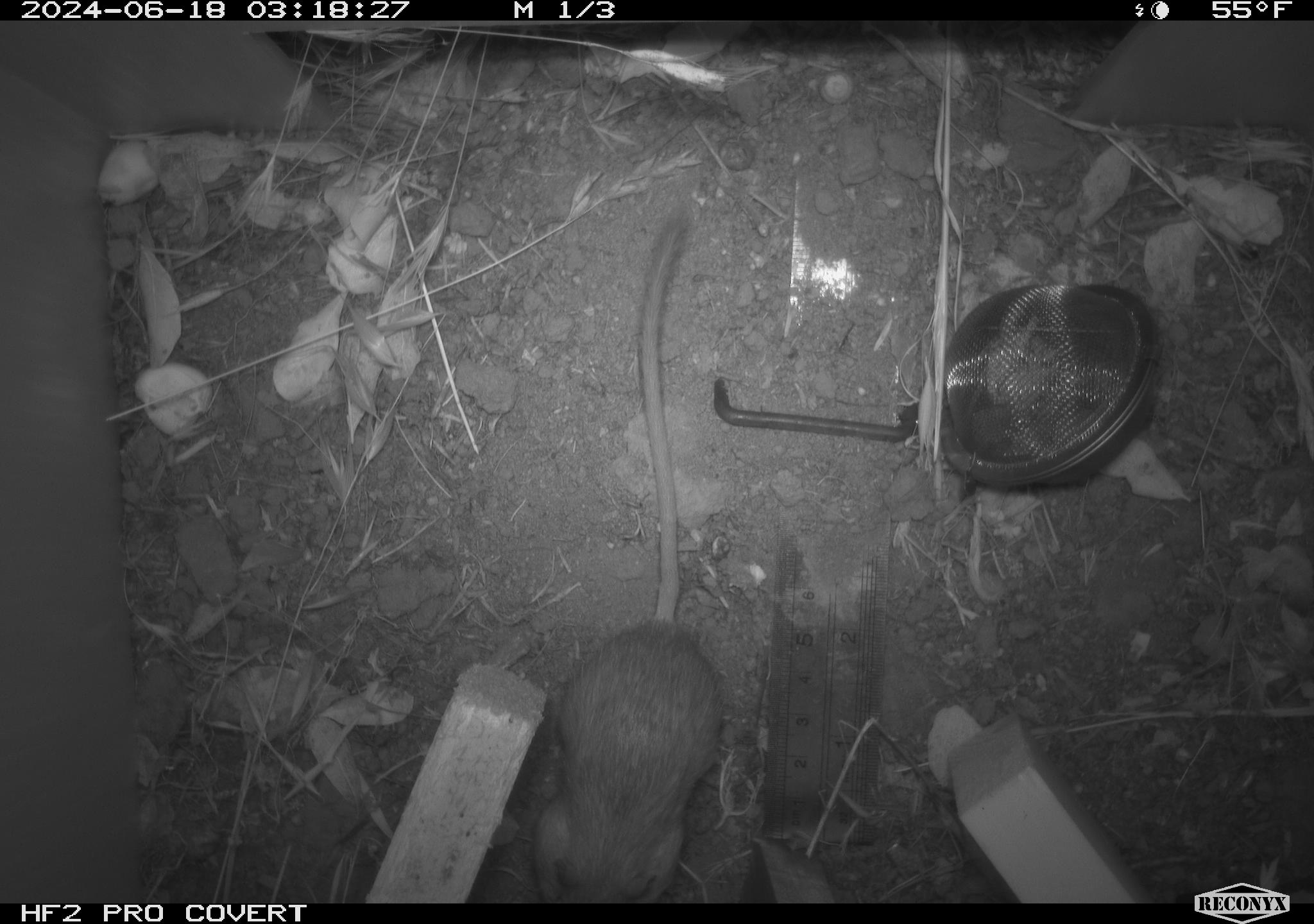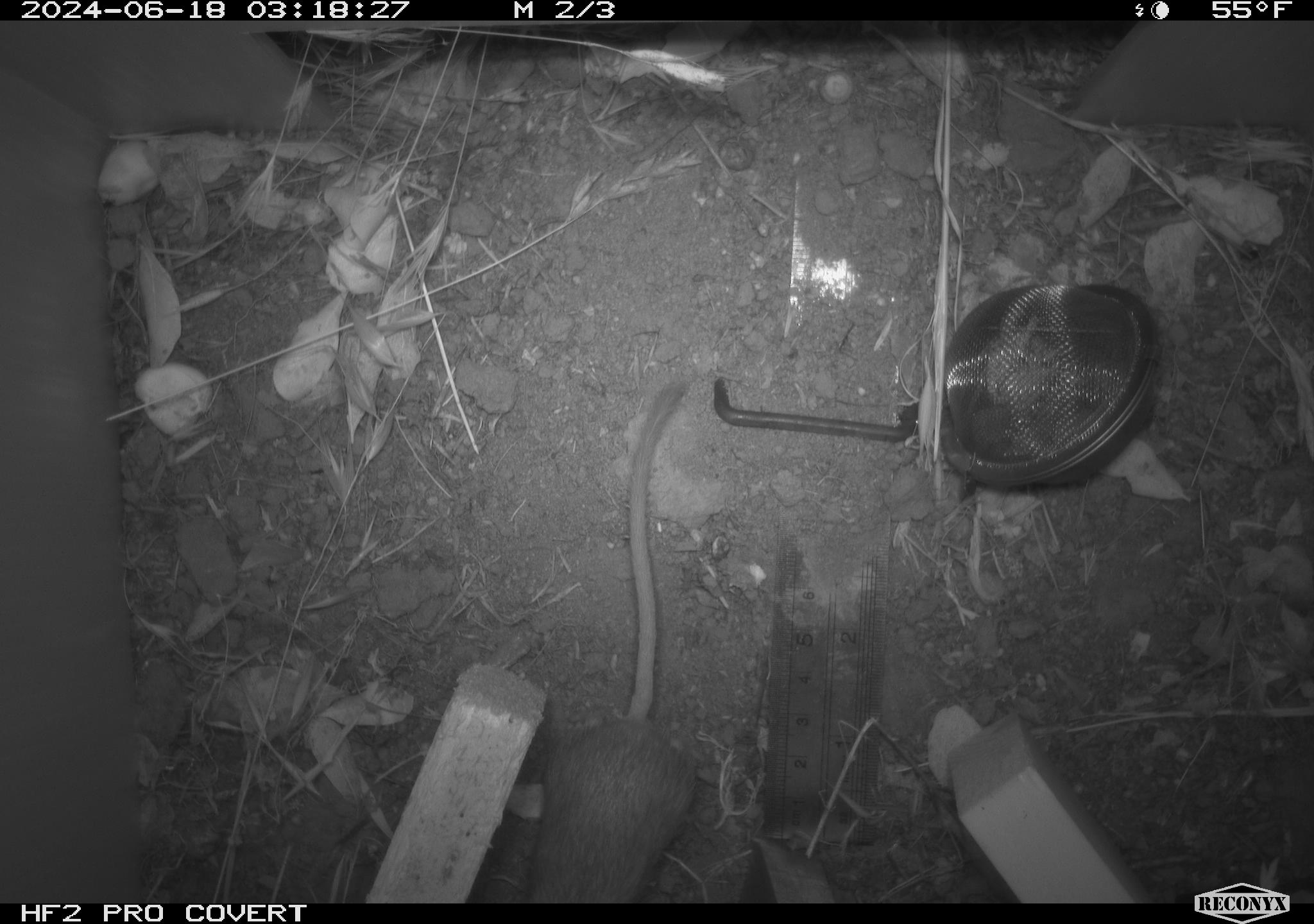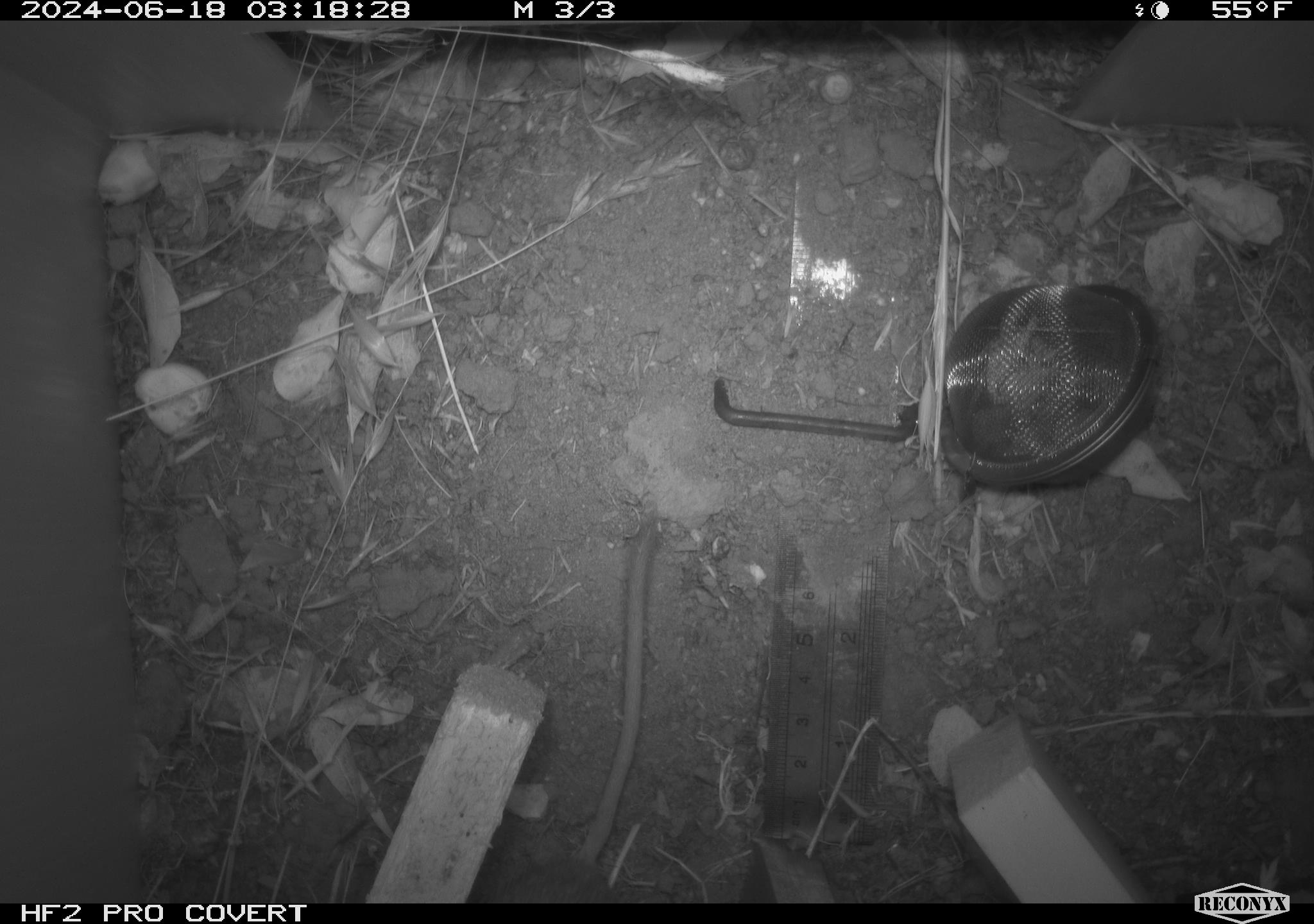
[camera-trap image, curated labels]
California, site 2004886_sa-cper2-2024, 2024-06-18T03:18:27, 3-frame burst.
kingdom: Animalia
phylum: Chordata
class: Mammalia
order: Rodentia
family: Heteromyidae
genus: Dipodomys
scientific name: Dipodomys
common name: kangaroo rats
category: dipodomys species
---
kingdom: Animalia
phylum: Chordata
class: Mammalia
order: Rodentia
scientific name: Rodentia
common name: rodent